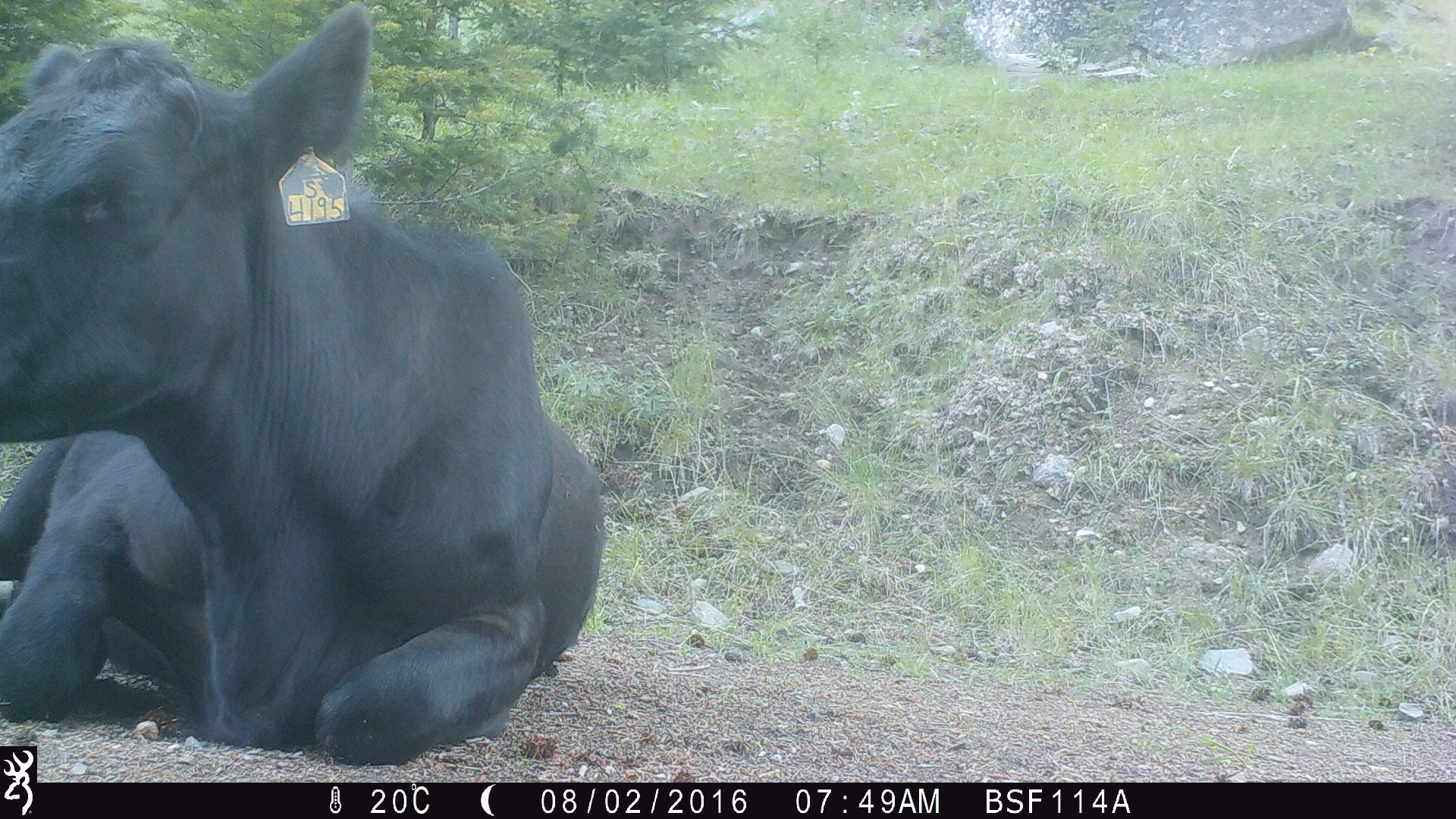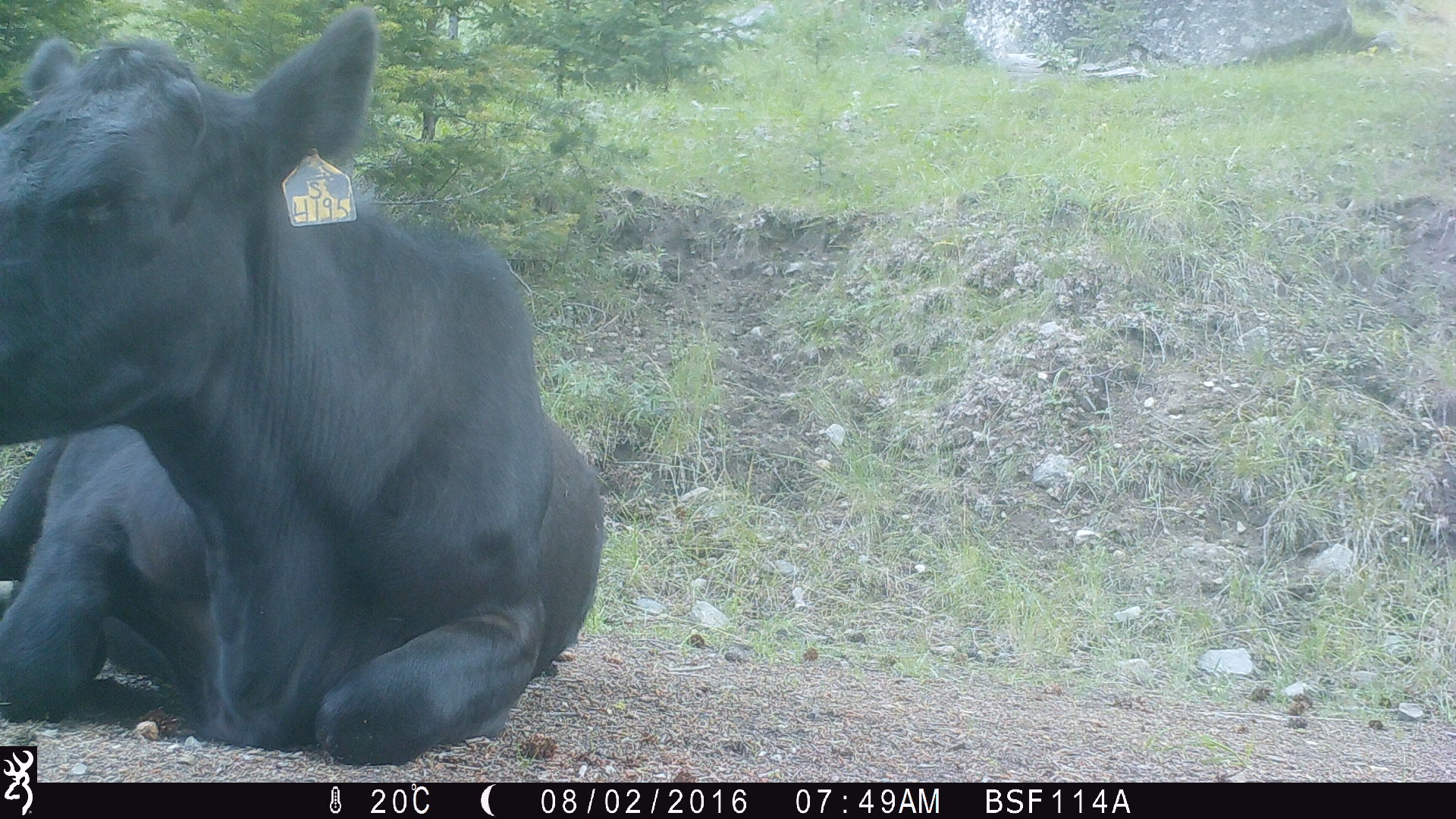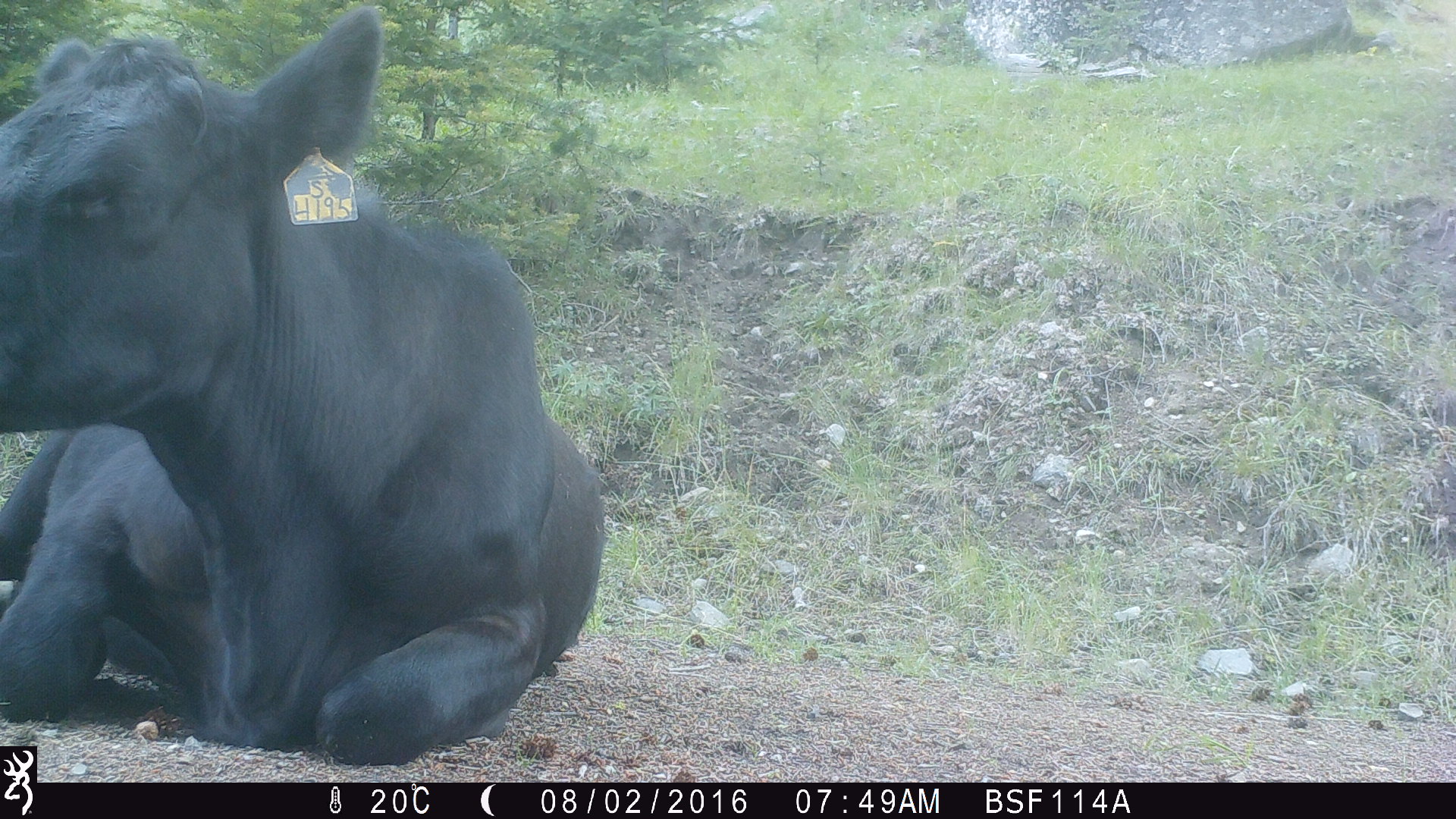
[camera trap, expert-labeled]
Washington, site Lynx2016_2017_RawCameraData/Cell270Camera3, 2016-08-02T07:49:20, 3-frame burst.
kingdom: Animalia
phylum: Chordata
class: Mammalia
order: Artiodactyla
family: Bovidae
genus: Bos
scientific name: Bos taurus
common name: domestic cattle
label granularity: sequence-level